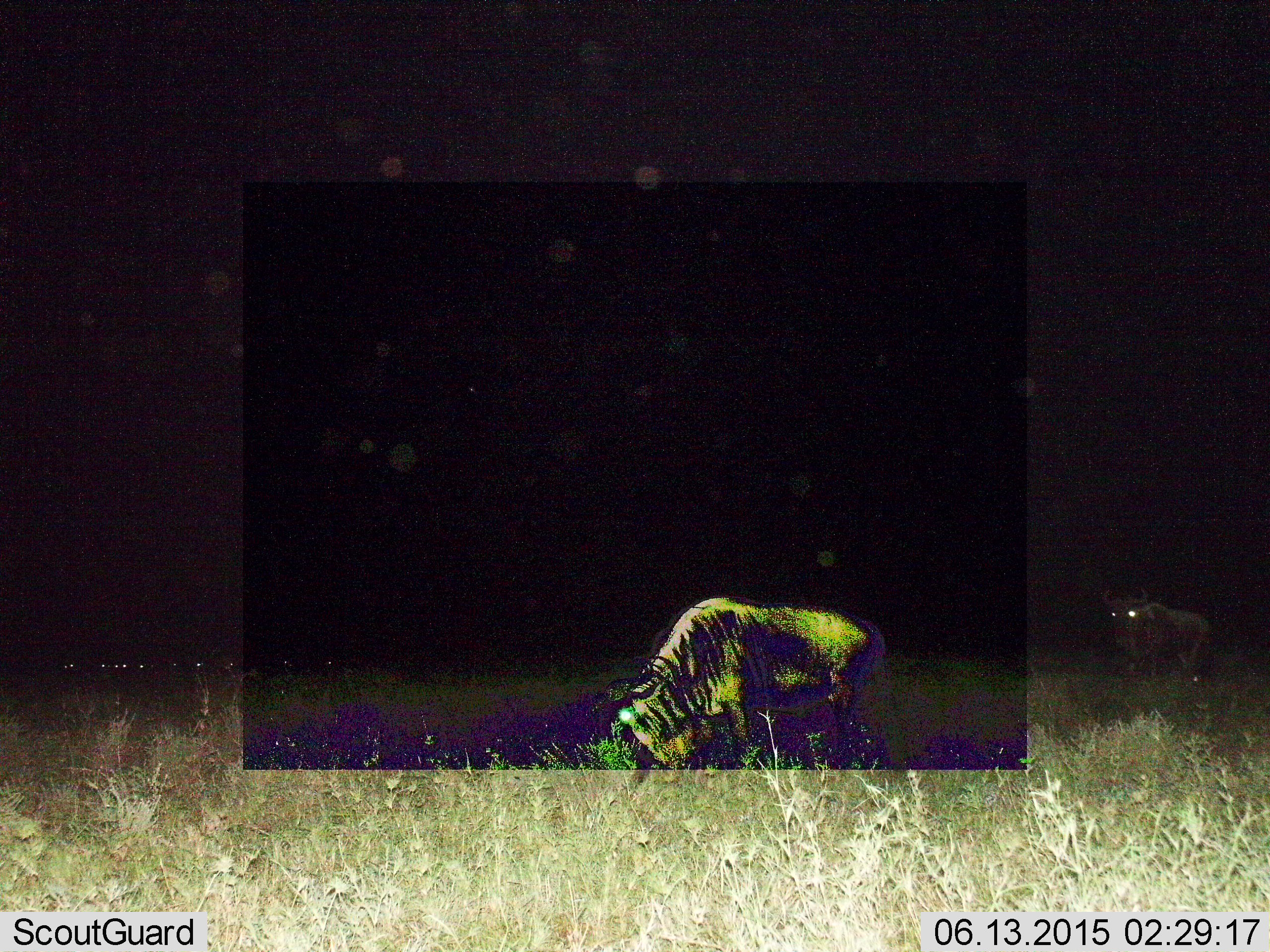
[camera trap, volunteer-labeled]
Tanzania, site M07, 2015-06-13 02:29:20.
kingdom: Animalia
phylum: Chordata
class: Mammalia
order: Artiodactyla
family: Bovidae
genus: Connochaetes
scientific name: Connochaetes taurinus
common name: blue wildebeest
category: wildebeest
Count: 2.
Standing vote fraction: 45%.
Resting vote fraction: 9%.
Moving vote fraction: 9%.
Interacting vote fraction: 0%.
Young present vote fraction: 0%.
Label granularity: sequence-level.